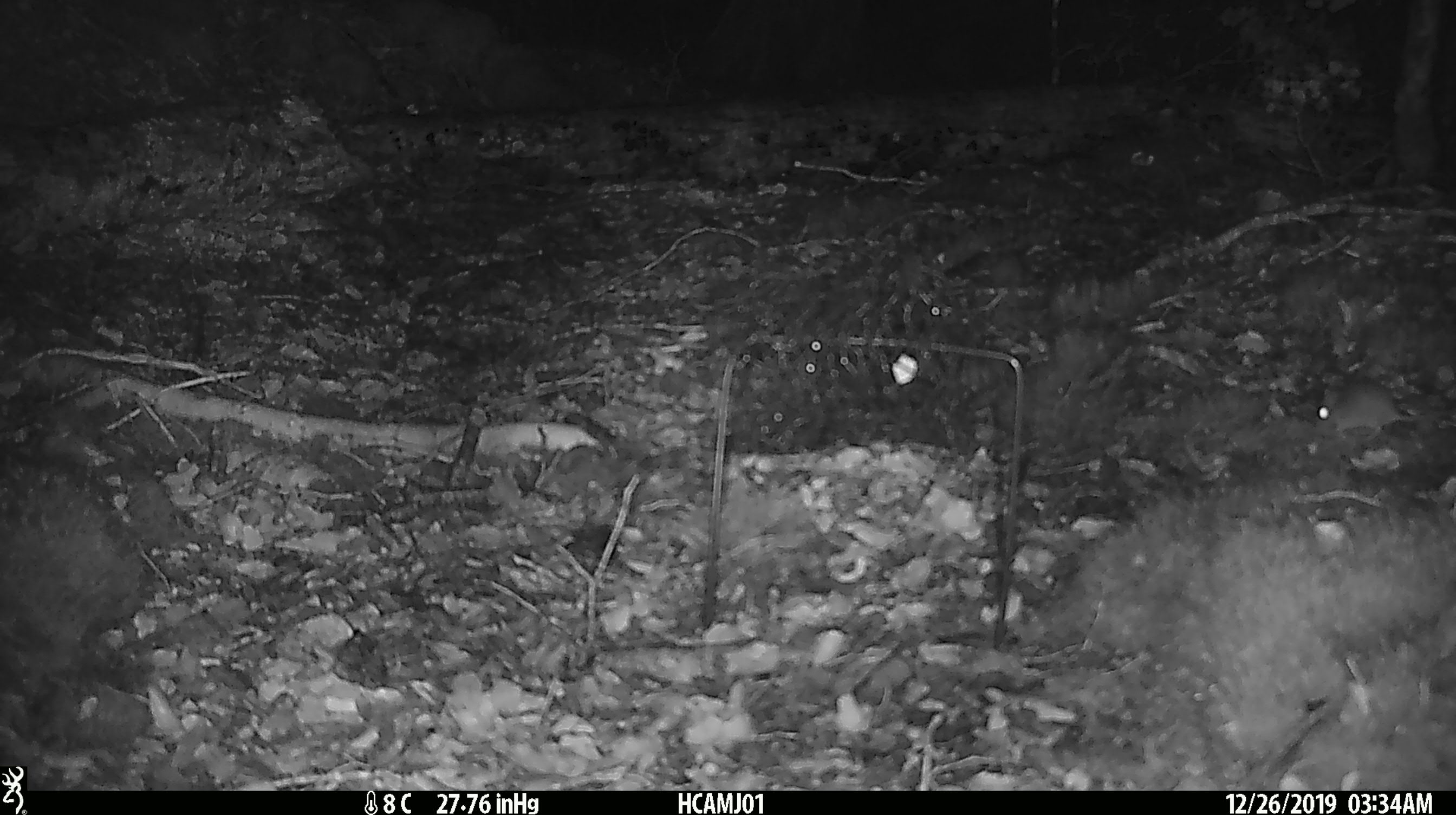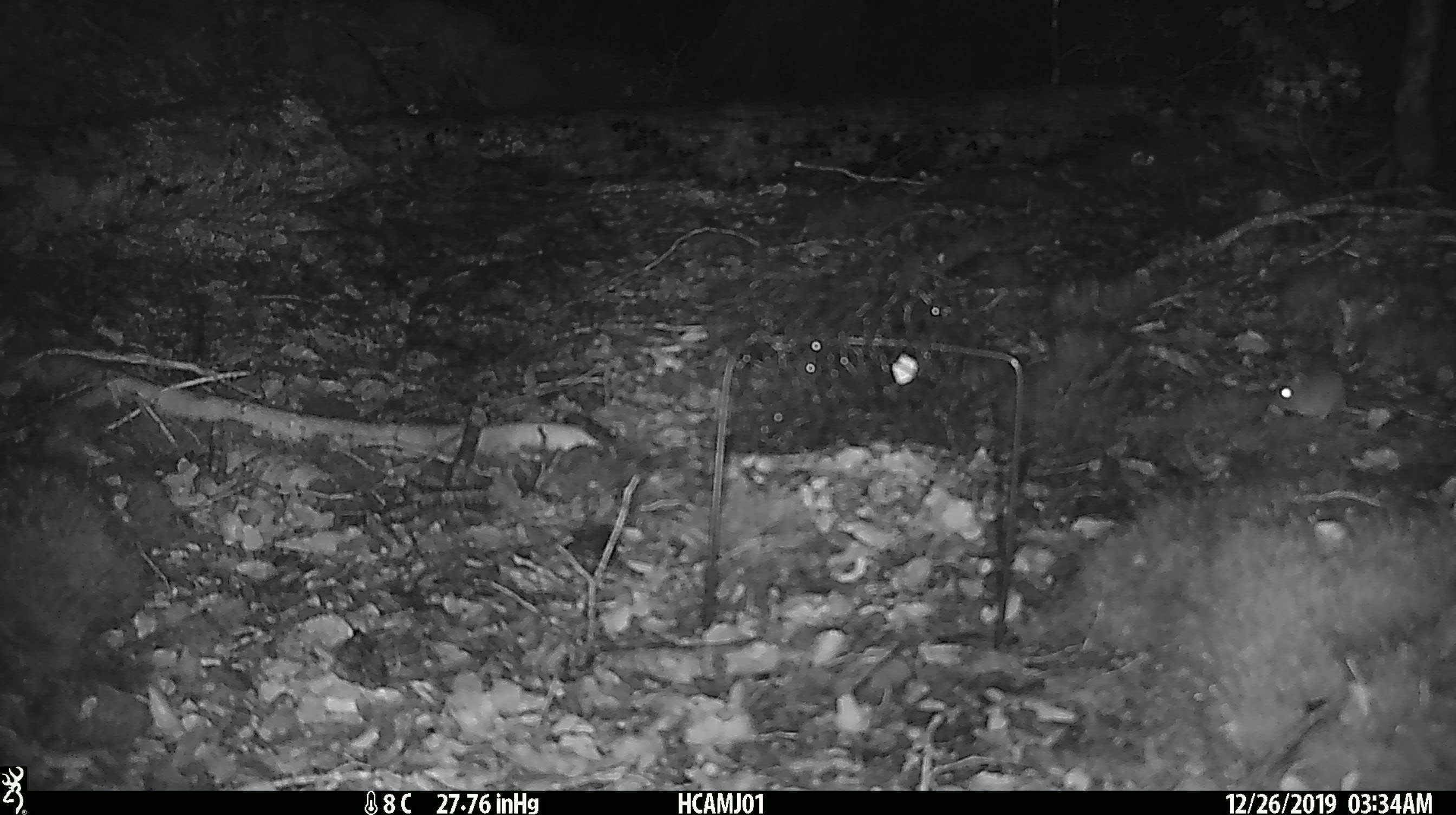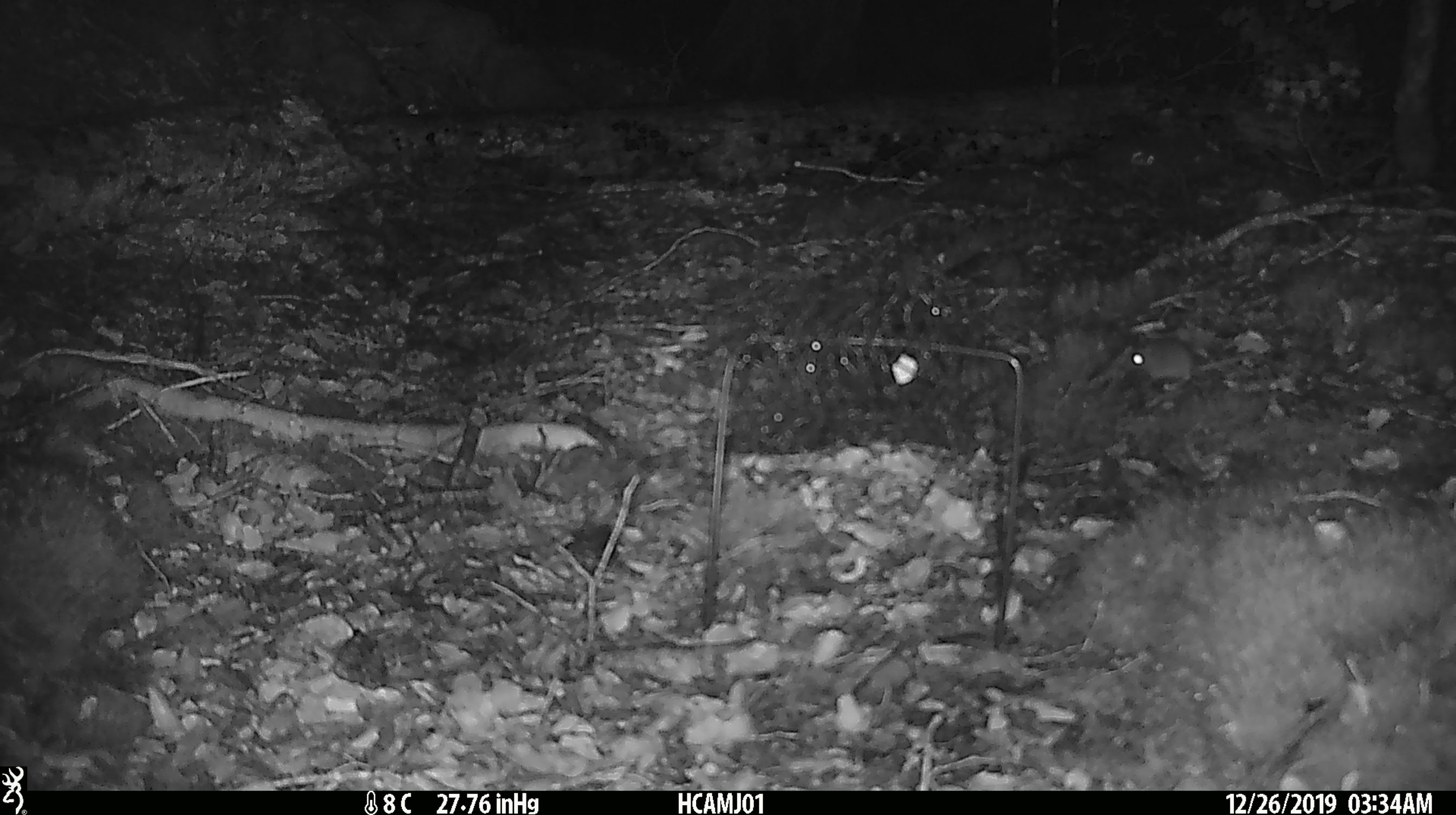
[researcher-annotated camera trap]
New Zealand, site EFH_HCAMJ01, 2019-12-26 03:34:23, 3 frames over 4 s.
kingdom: Animalia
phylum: Chordata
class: Mammalia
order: Rodentia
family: Muridae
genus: Mus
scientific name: Mus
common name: mouse